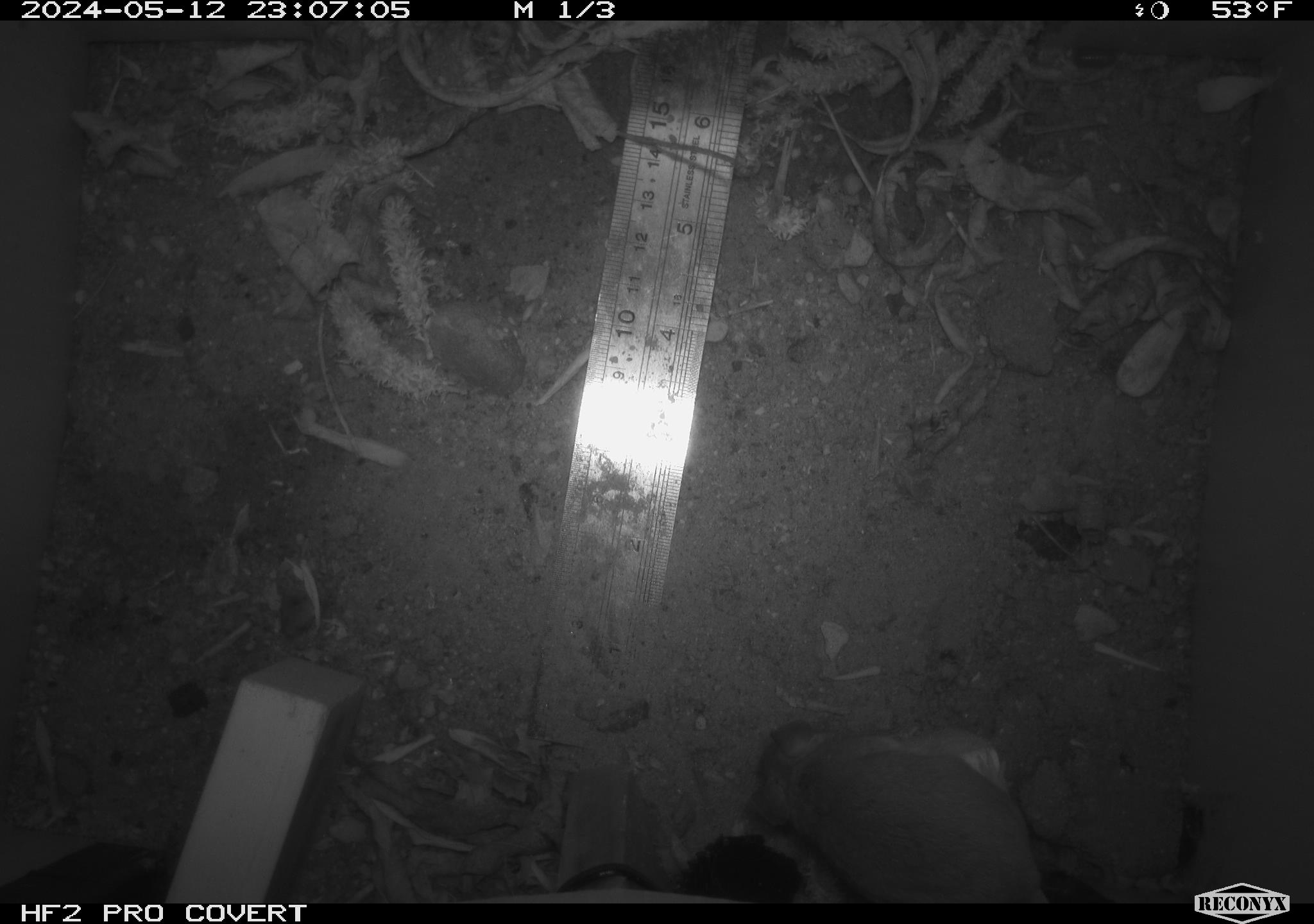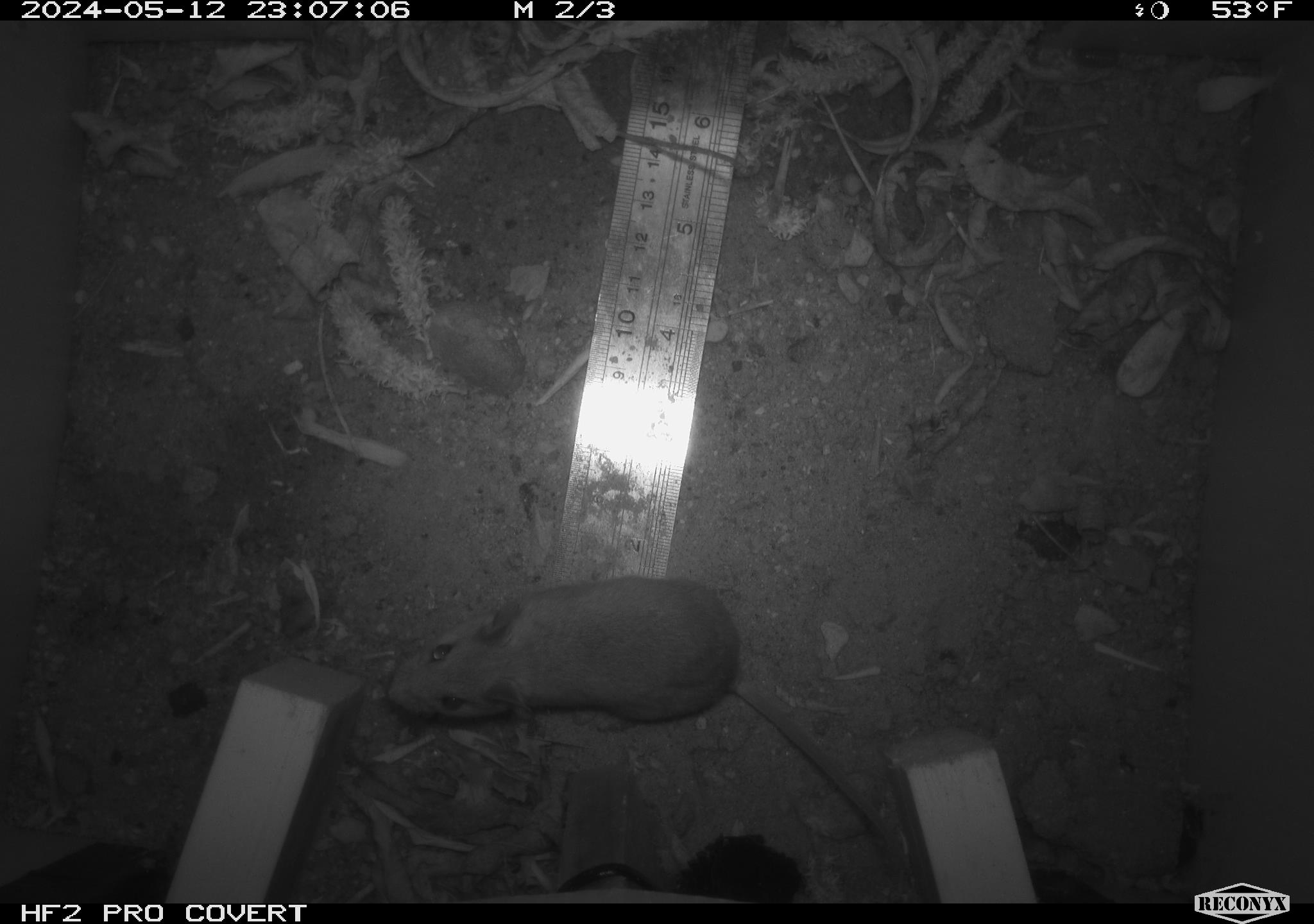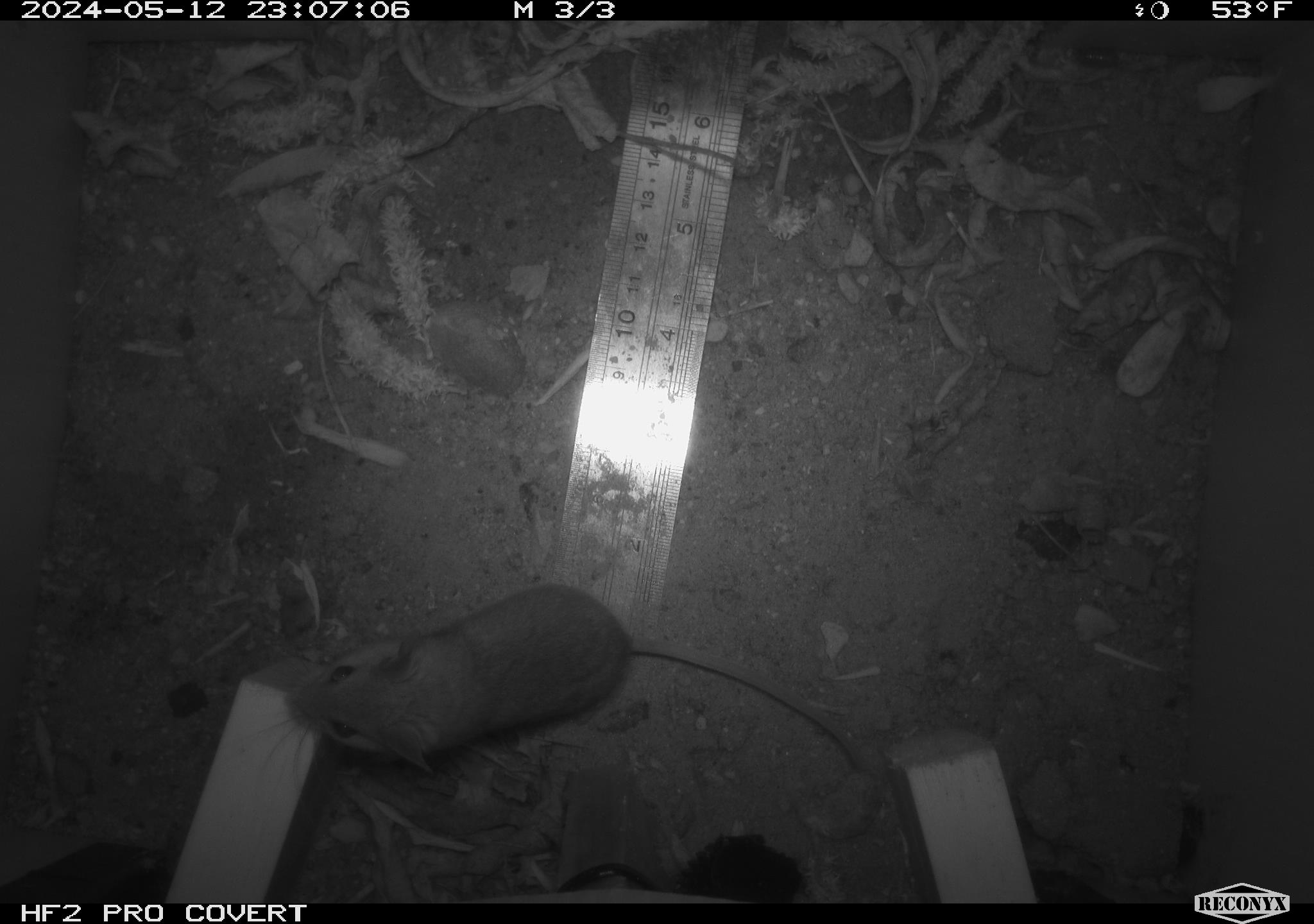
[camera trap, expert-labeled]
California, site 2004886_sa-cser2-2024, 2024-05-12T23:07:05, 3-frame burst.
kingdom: Animalia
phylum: Chordata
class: Mammalia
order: Rodentia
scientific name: Rodentia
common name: rodent